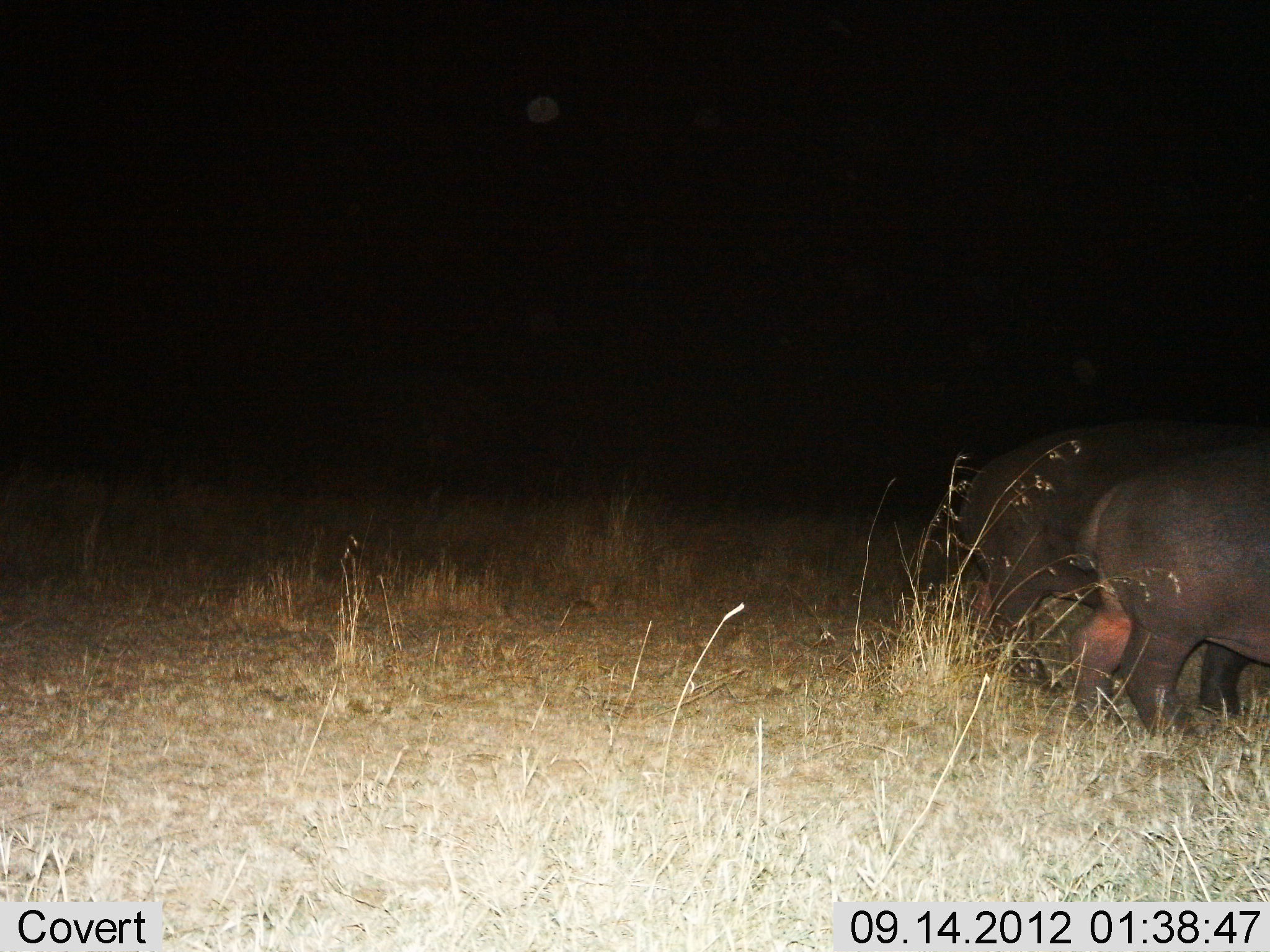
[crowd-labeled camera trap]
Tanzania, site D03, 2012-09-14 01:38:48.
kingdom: Animalia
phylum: Chordata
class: Mammalia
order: Artiodactyla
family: Hippopotamidae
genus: Hippopotamus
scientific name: Hippopotamus amphibius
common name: hippopotamus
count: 2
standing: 60%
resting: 0%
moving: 30%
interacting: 0%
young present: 0%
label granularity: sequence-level